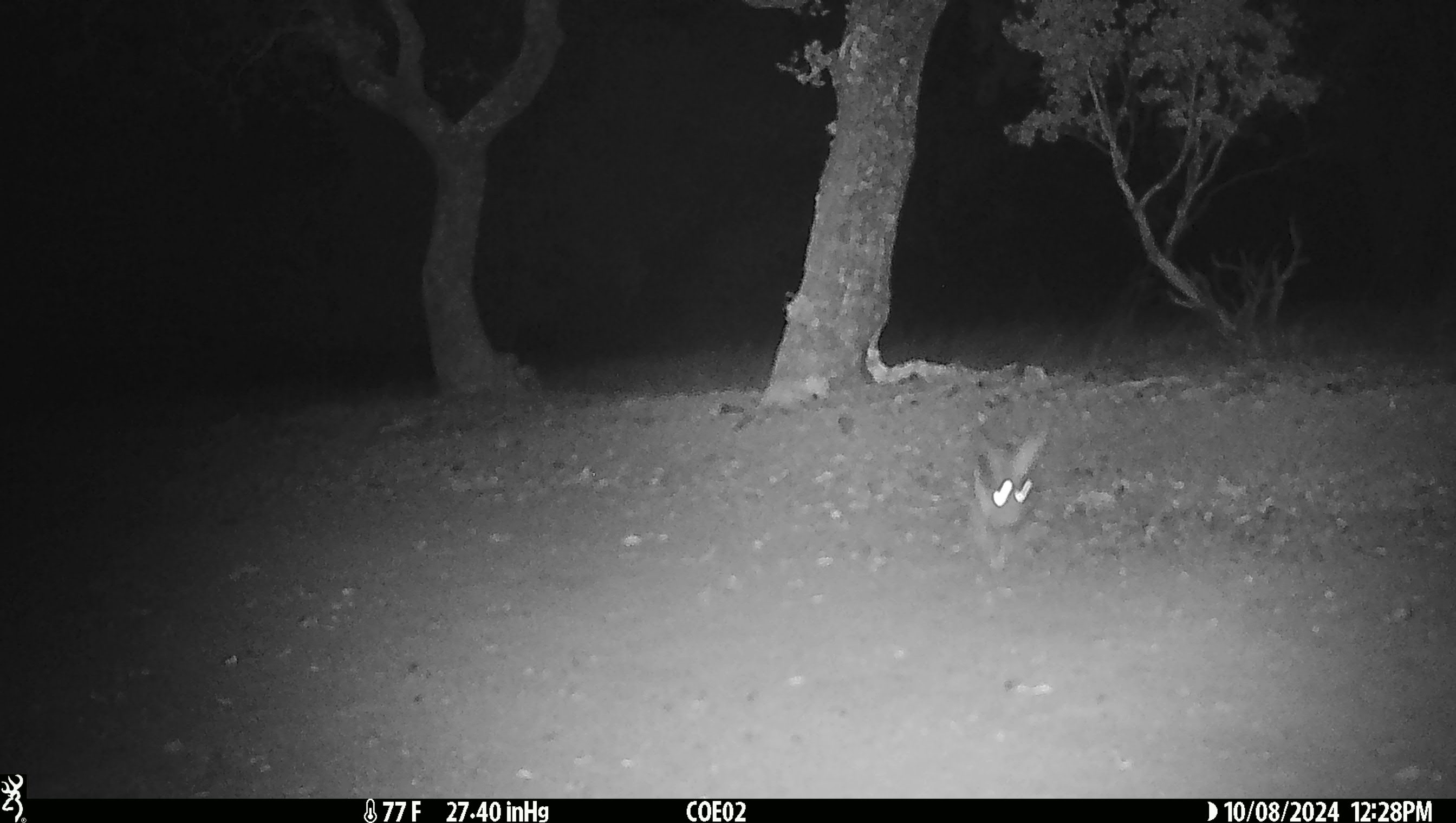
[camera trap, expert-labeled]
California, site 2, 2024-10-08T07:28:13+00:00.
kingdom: Animalia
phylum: Chordata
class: Mammalia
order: Lagomorpha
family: Leporidae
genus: Lepus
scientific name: Lepus californicus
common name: black-tailed jackrabbit